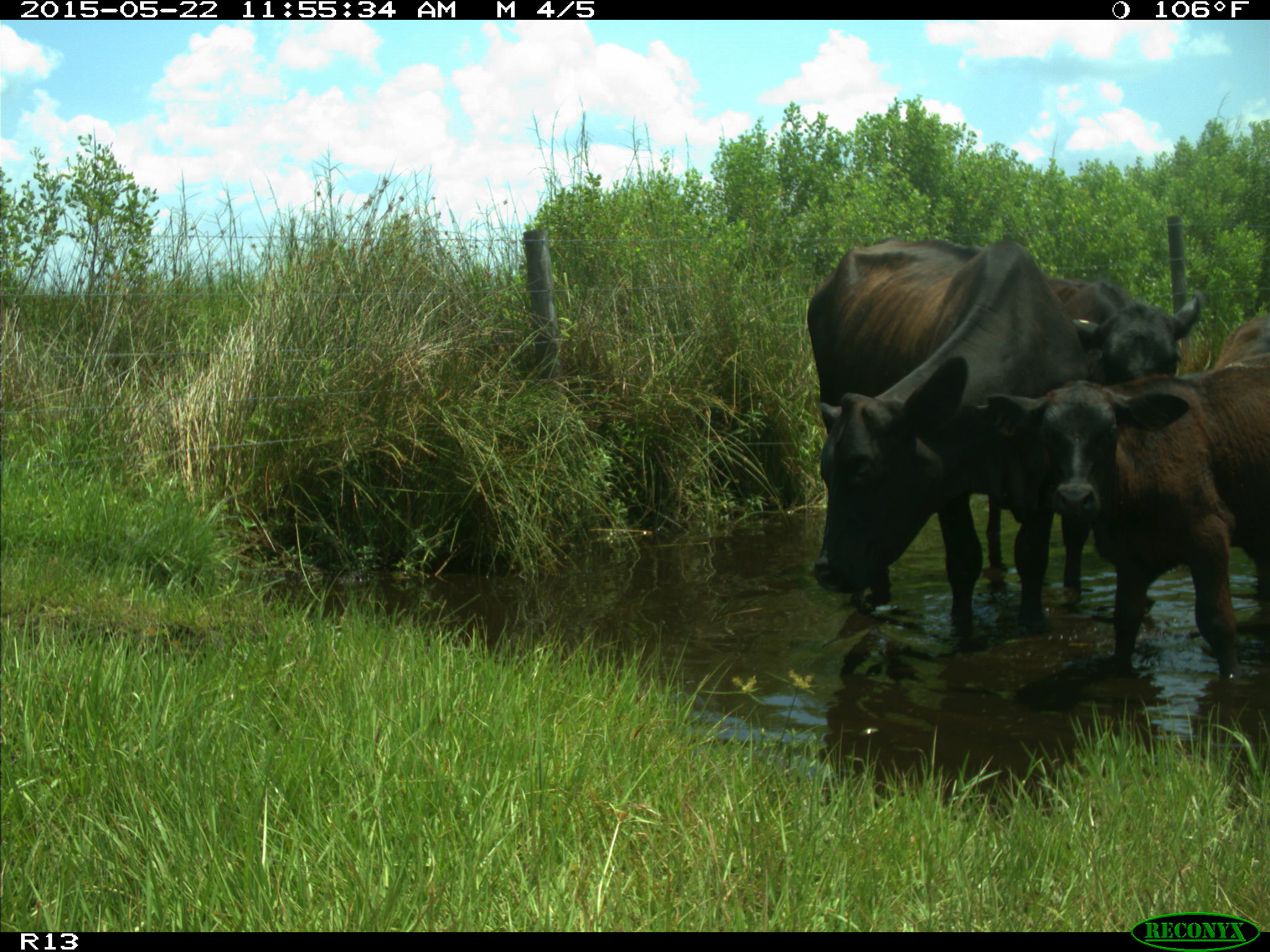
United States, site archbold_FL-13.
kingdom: Animalia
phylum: Chordata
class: Mammalia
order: Artiodactyla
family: Bovidae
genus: Bos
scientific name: Bos taurus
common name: domestic cow